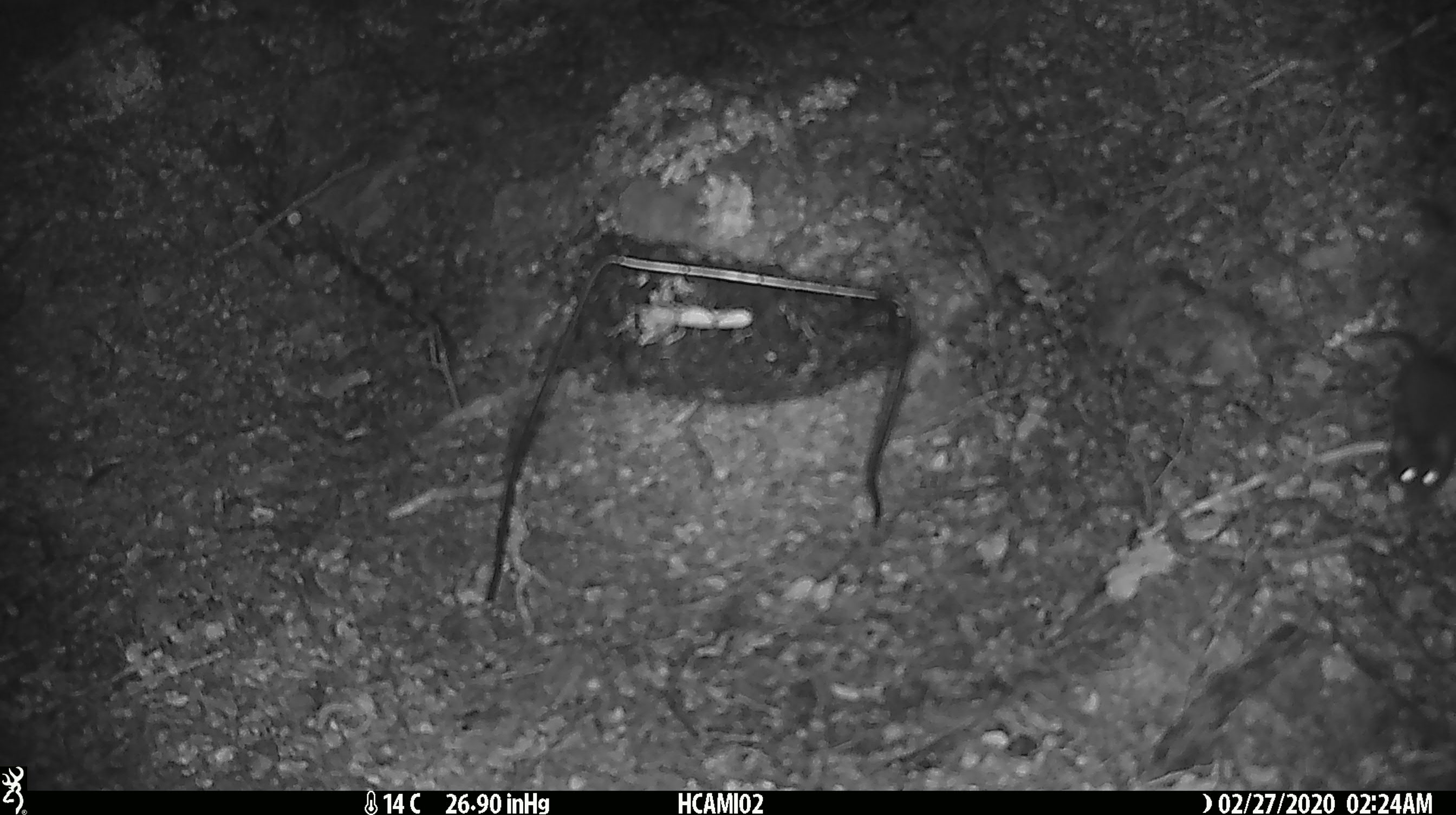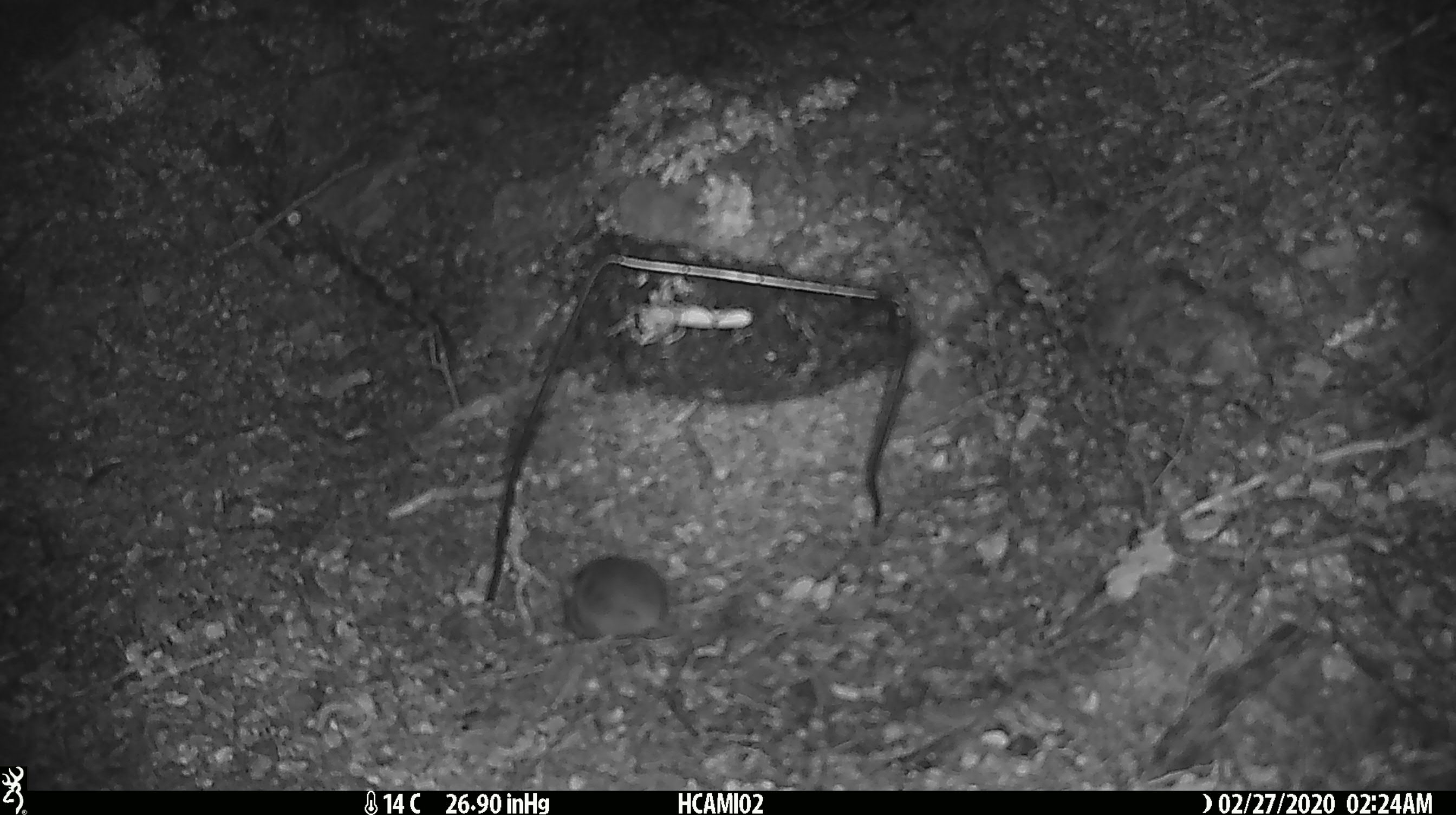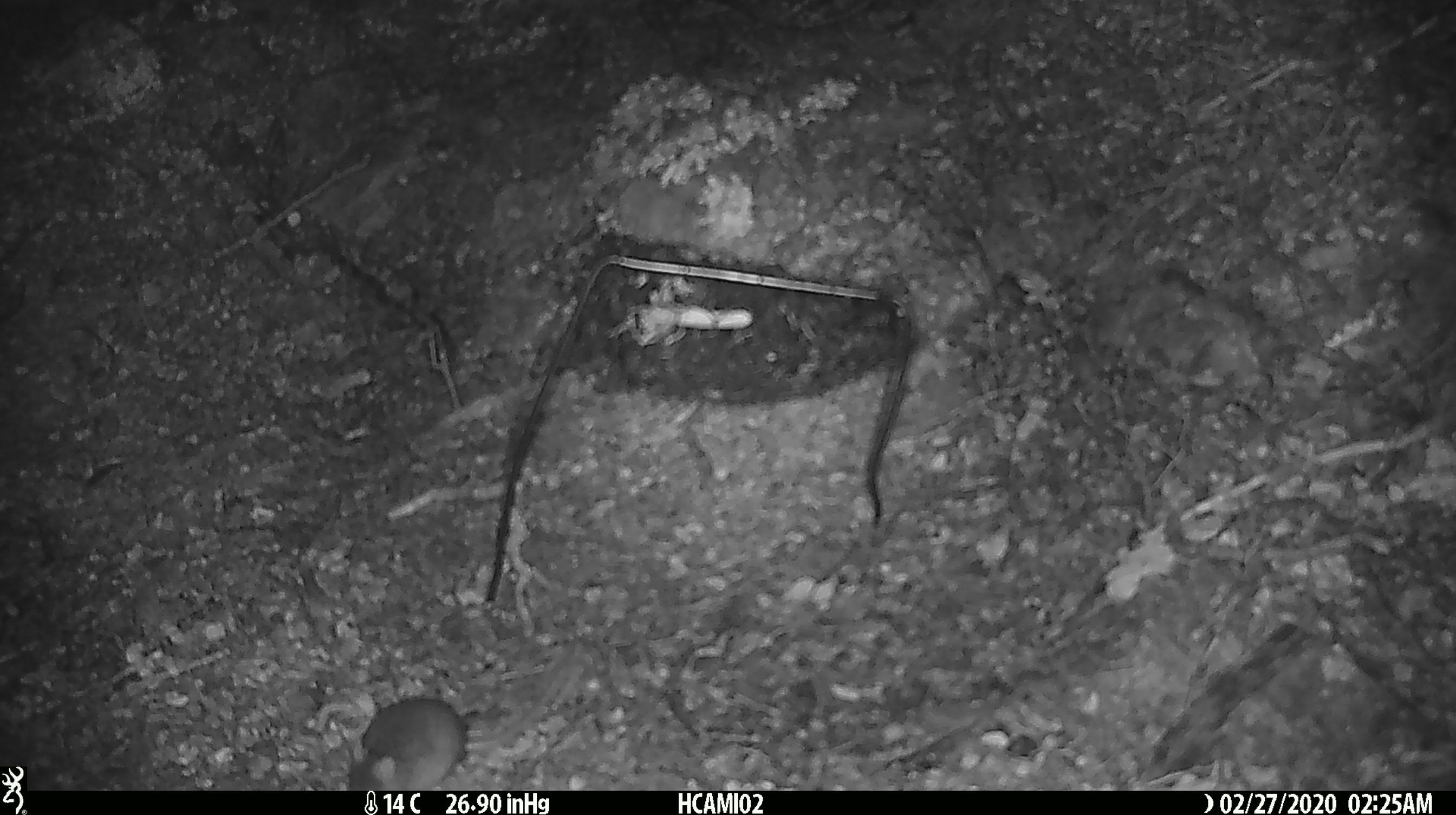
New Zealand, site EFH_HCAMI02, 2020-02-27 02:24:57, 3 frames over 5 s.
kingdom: Animalia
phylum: Chordata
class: Mammalia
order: Rodentia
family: Muridae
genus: Mus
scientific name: Mus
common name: mouse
Mouse (Mus).